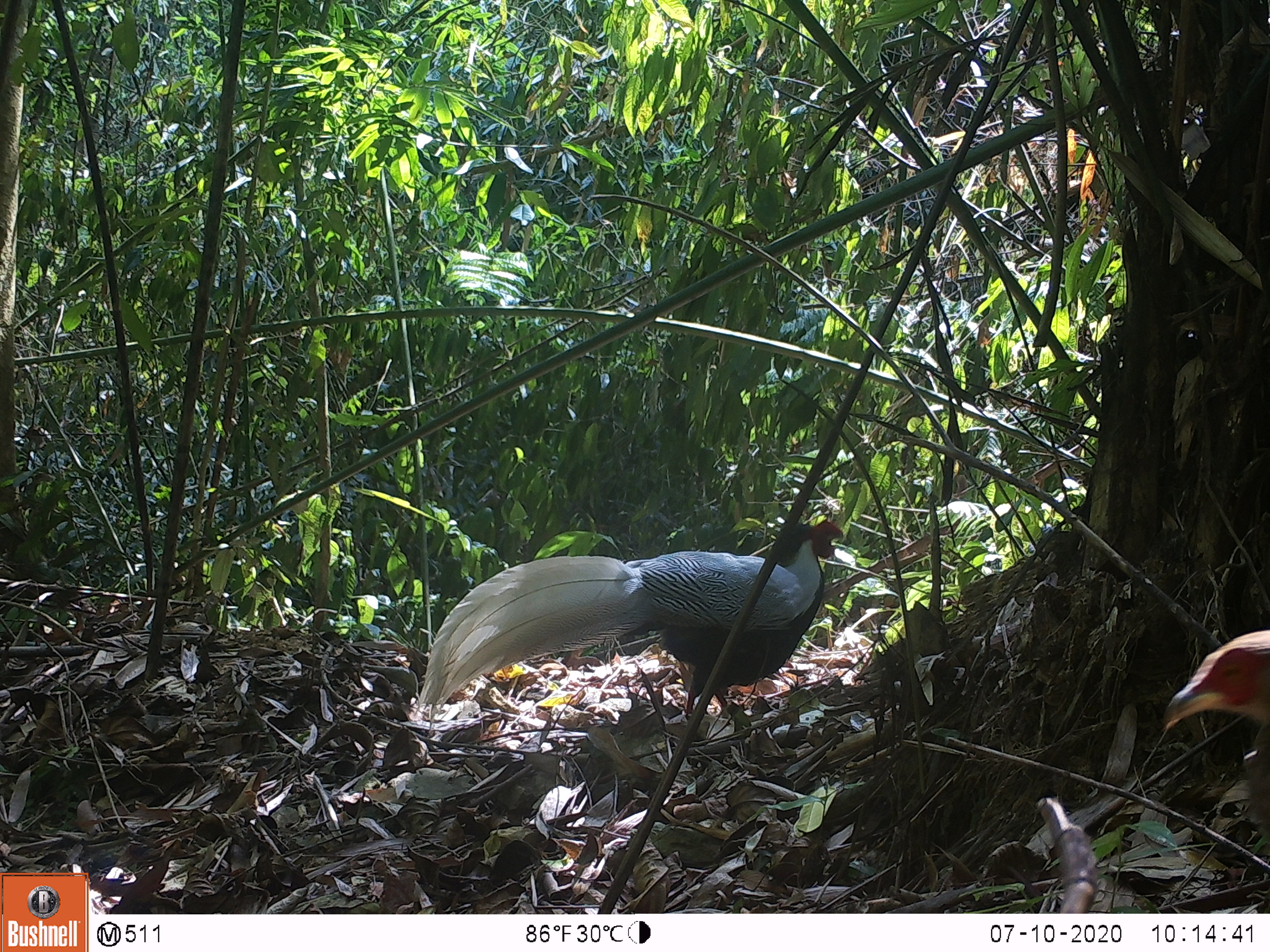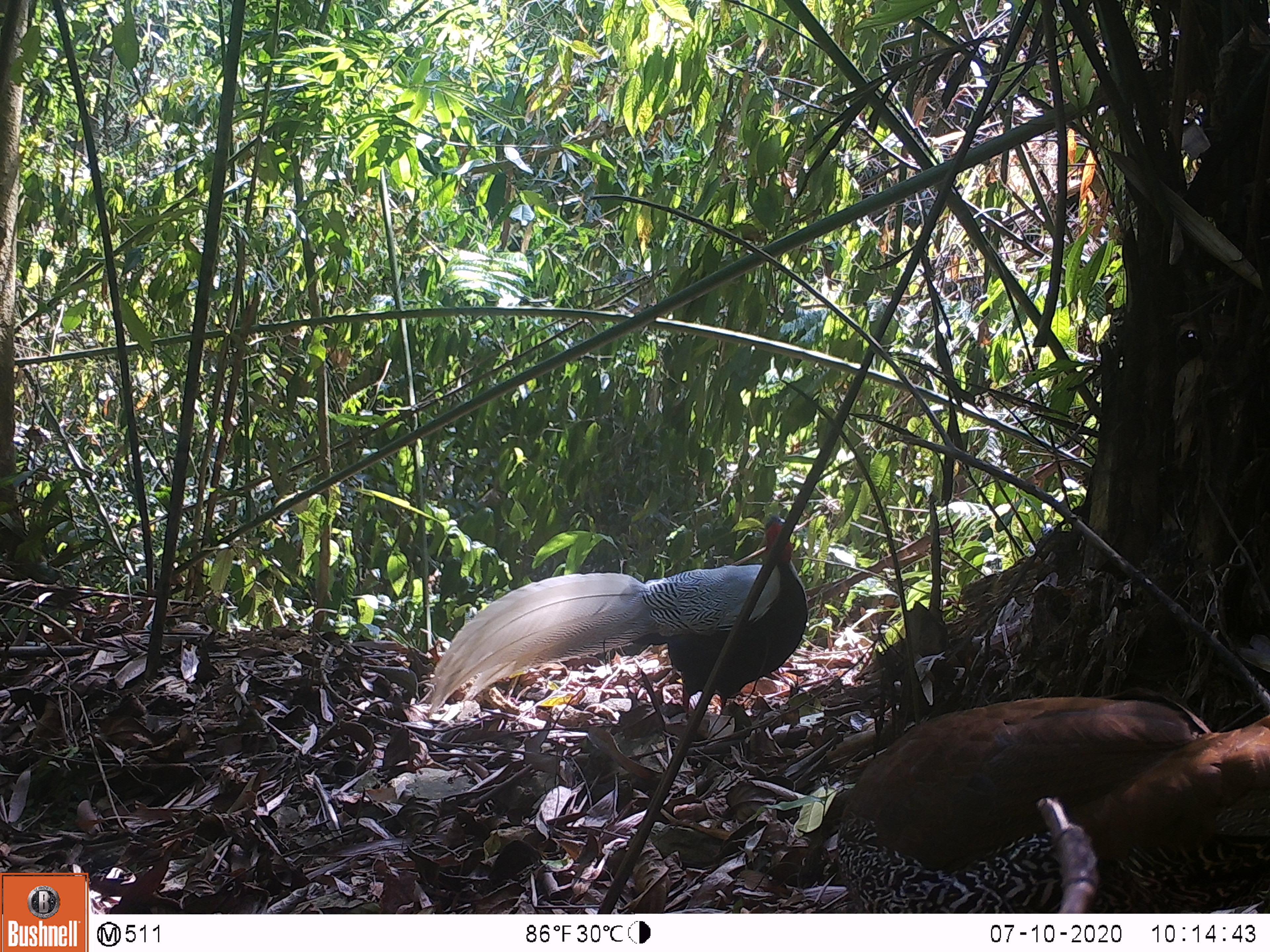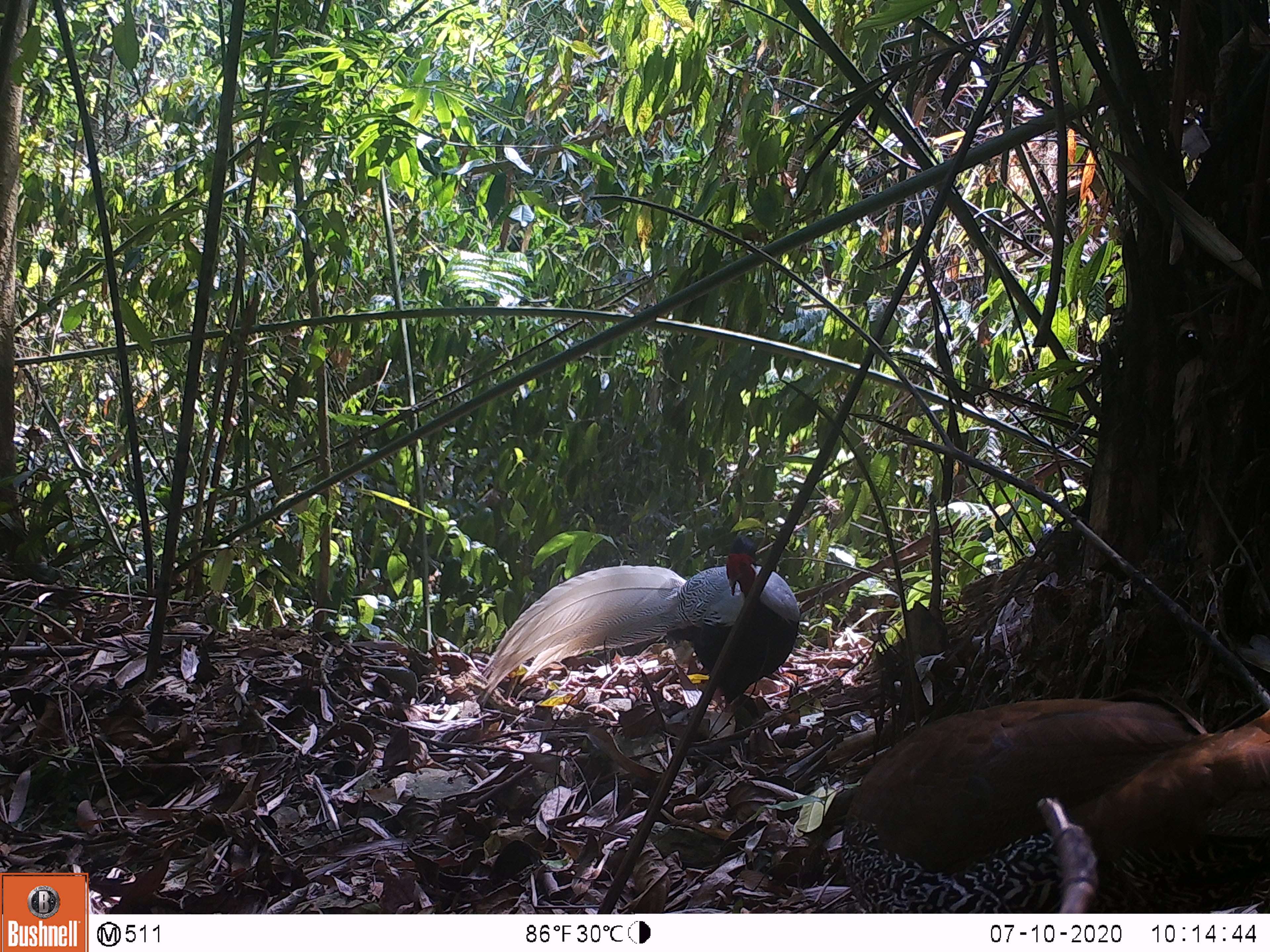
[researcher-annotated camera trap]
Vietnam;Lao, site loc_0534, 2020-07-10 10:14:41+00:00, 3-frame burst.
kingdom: Animalia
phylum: Chordata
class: Aves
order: Galliformes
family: Phasianidae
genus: Lophura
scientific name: Lophura nycthemera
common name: silver pheasant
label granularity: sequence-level